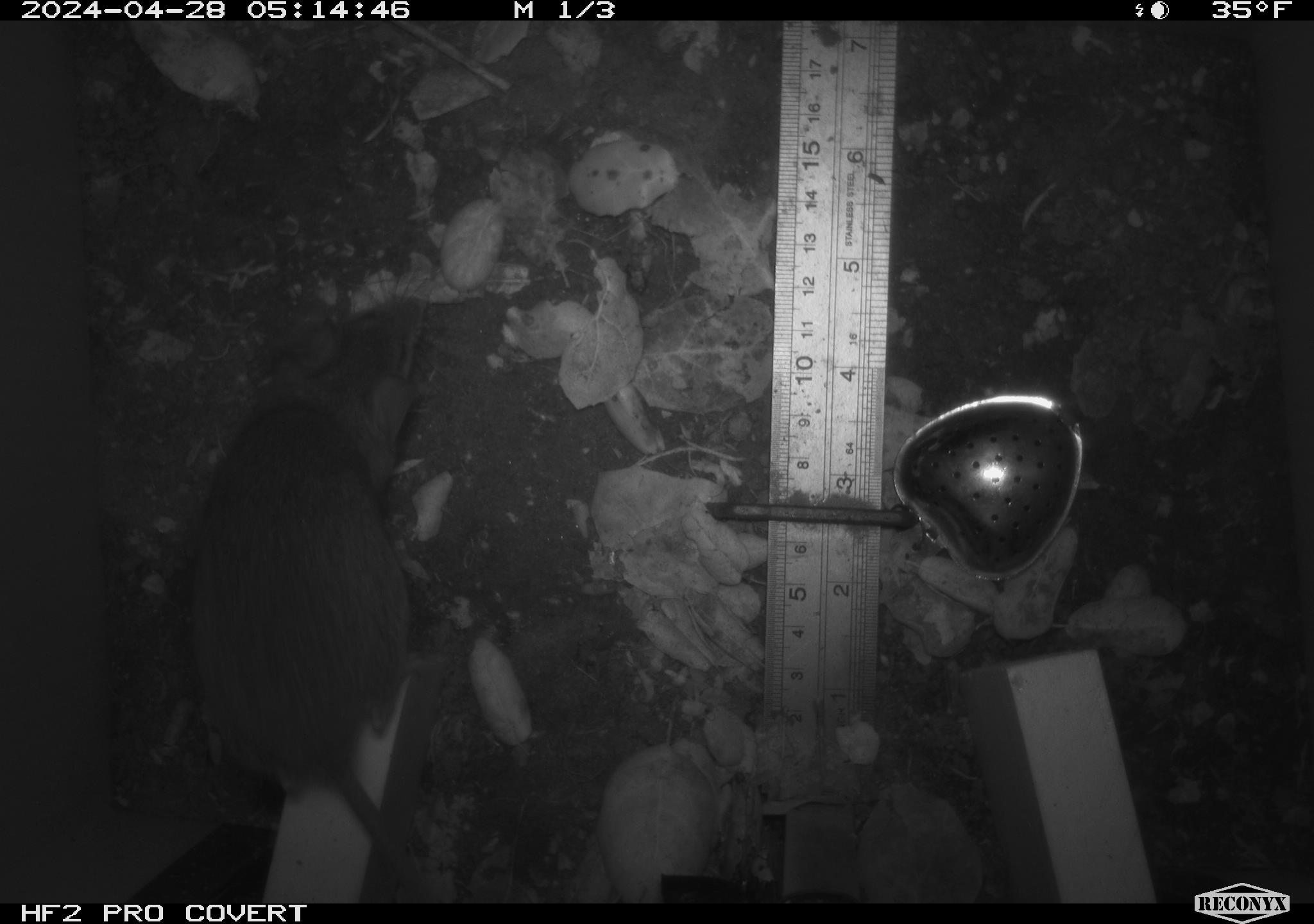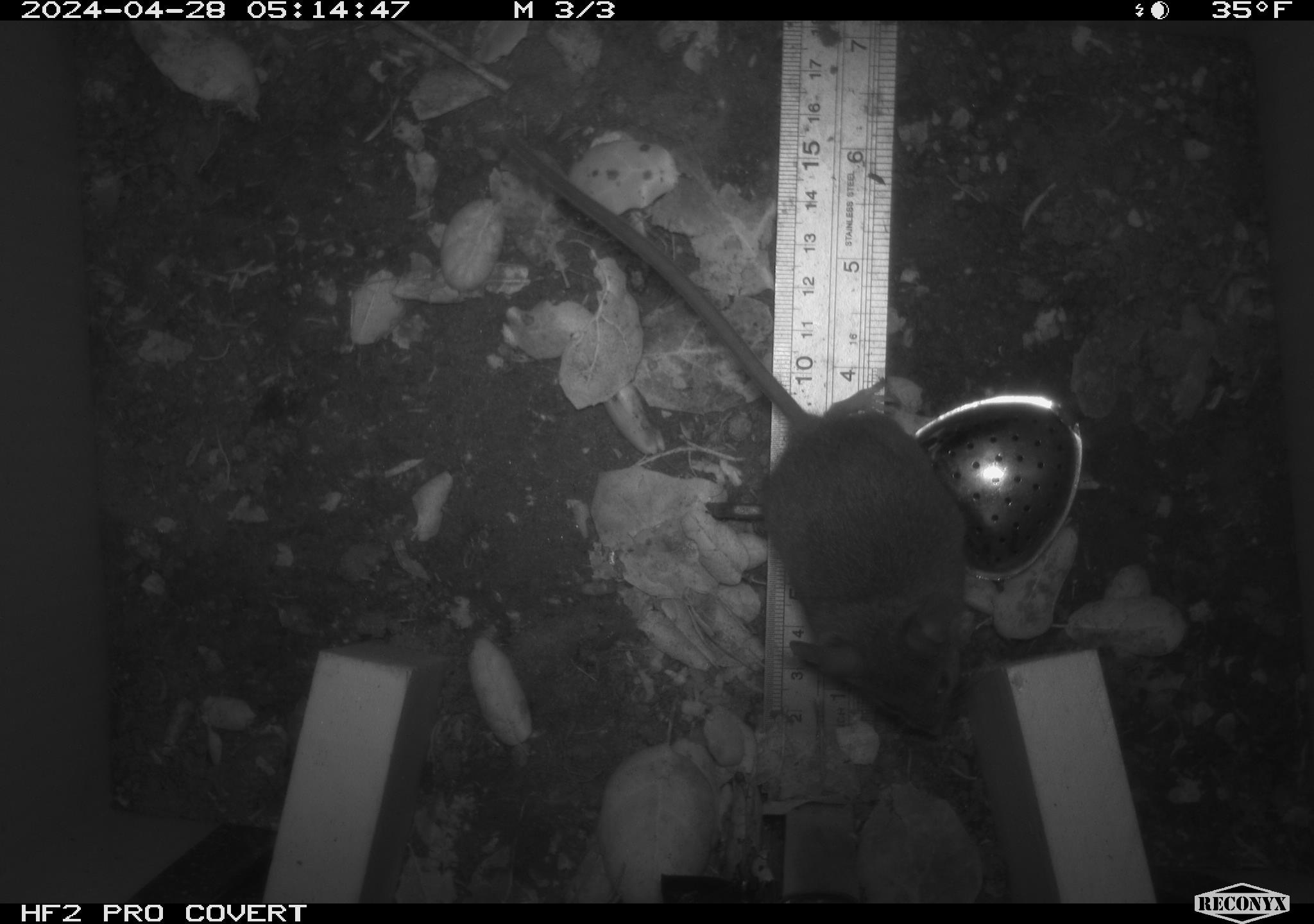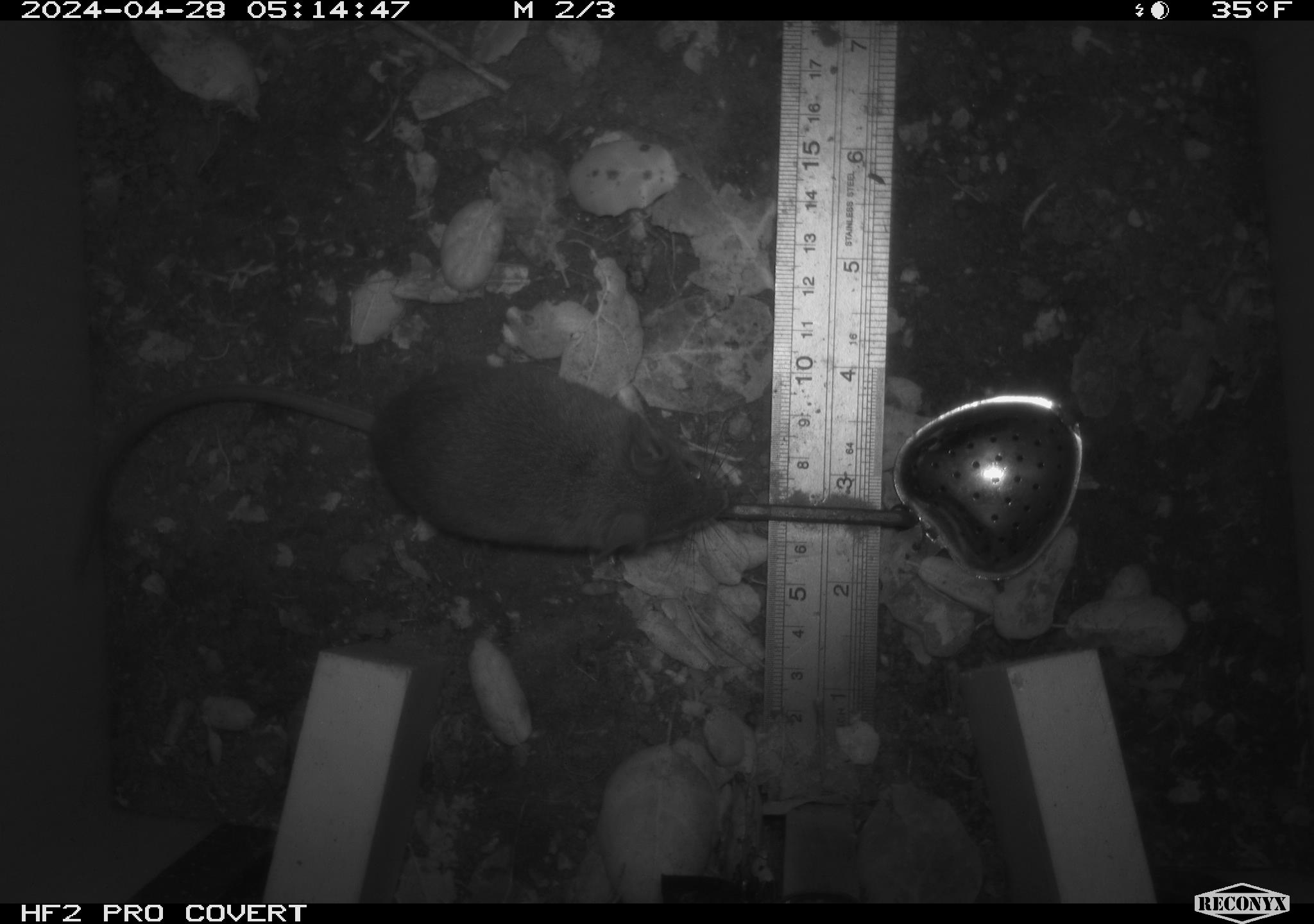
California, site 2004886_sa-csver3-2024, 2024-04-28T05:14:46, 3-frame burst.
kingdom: Animalia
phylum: Chordata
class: Mammalia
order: Rodentia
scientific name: Rodentia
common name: rodent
Rodent (Rodentia).